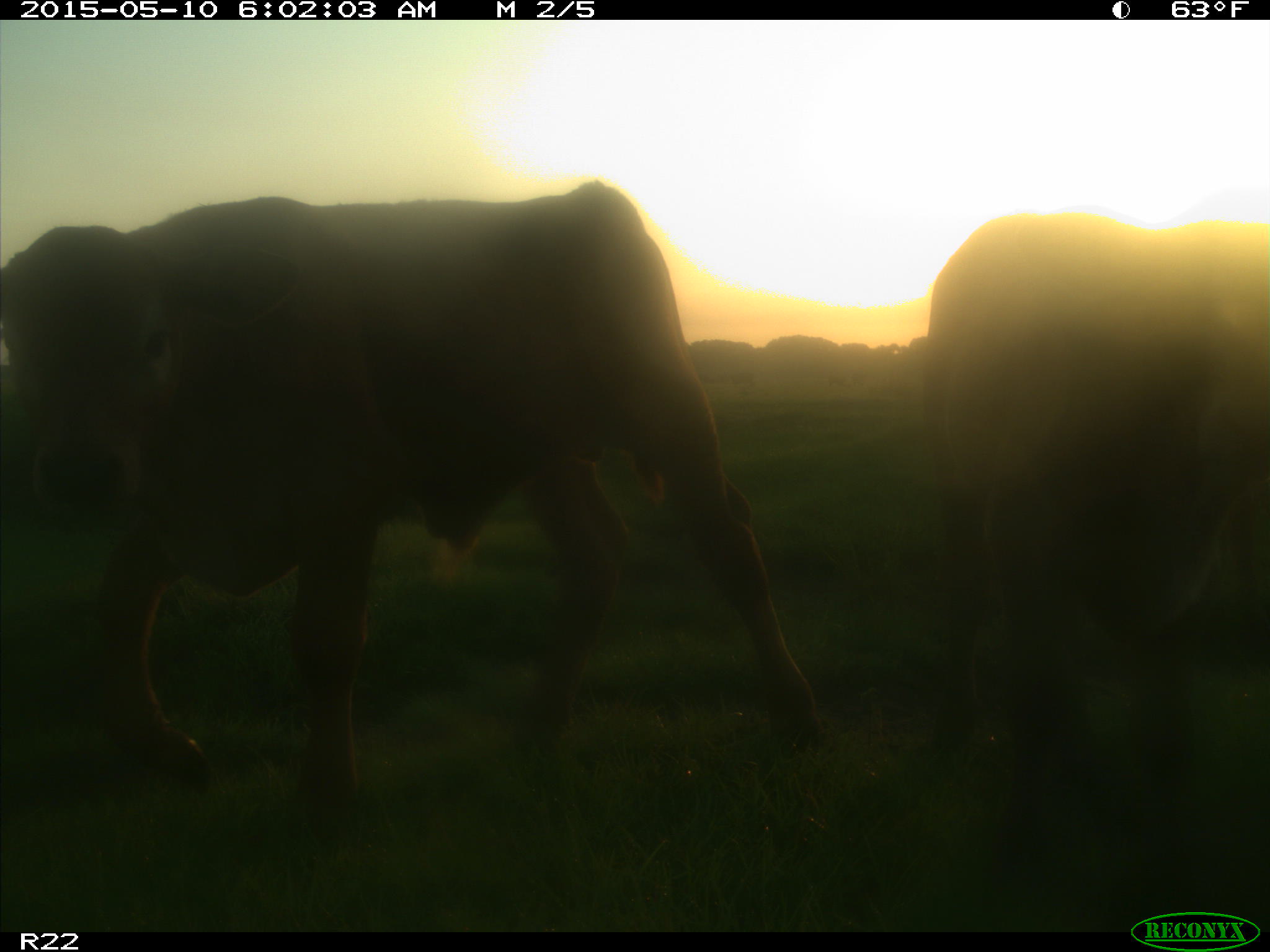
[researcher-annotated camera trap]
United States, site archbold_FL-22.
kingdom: Animalia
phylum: Chordata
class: Mammalia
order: Artiodactyla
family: Bovidae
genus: Bos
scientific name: Bos taurus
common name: domestic cow